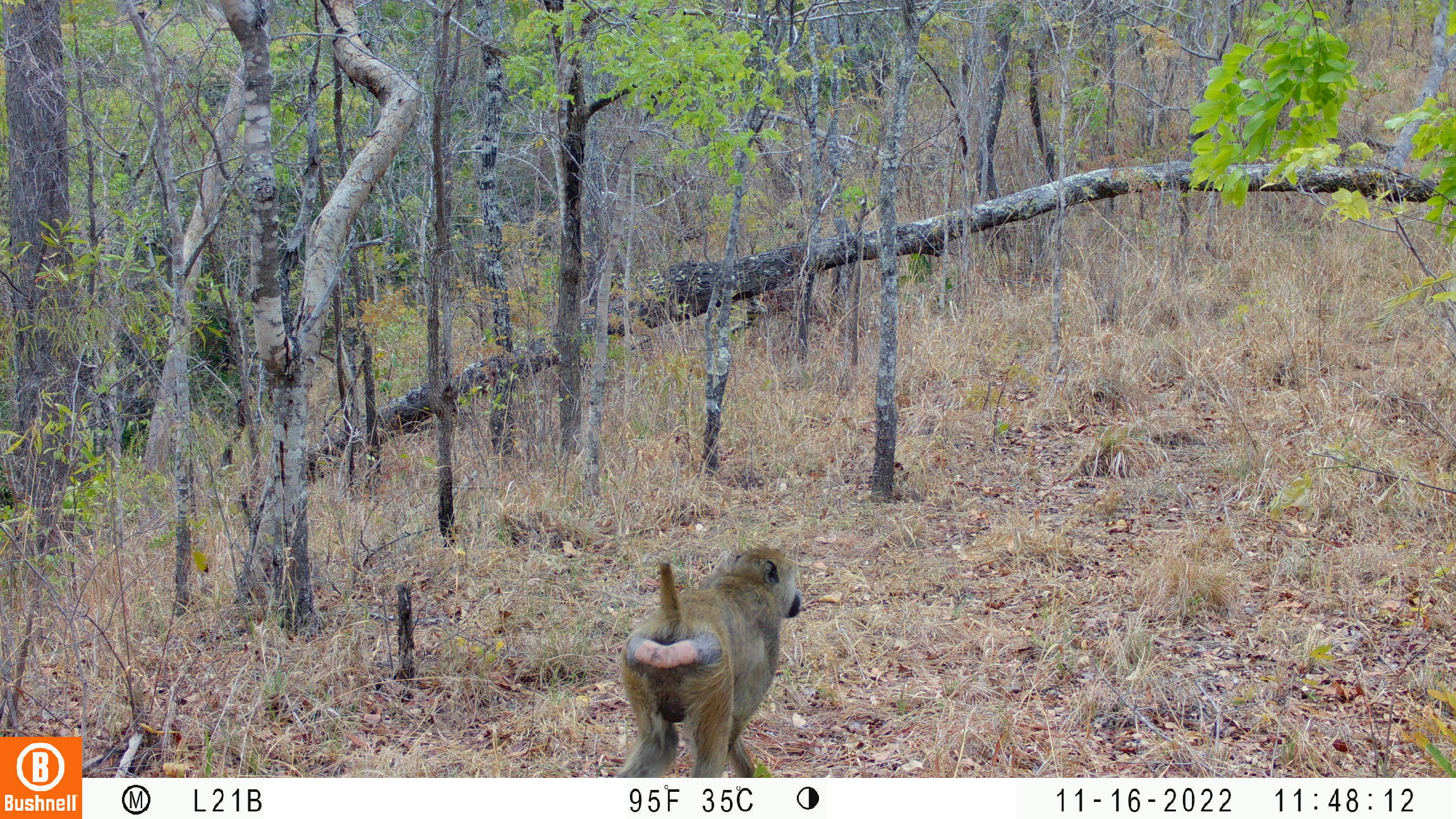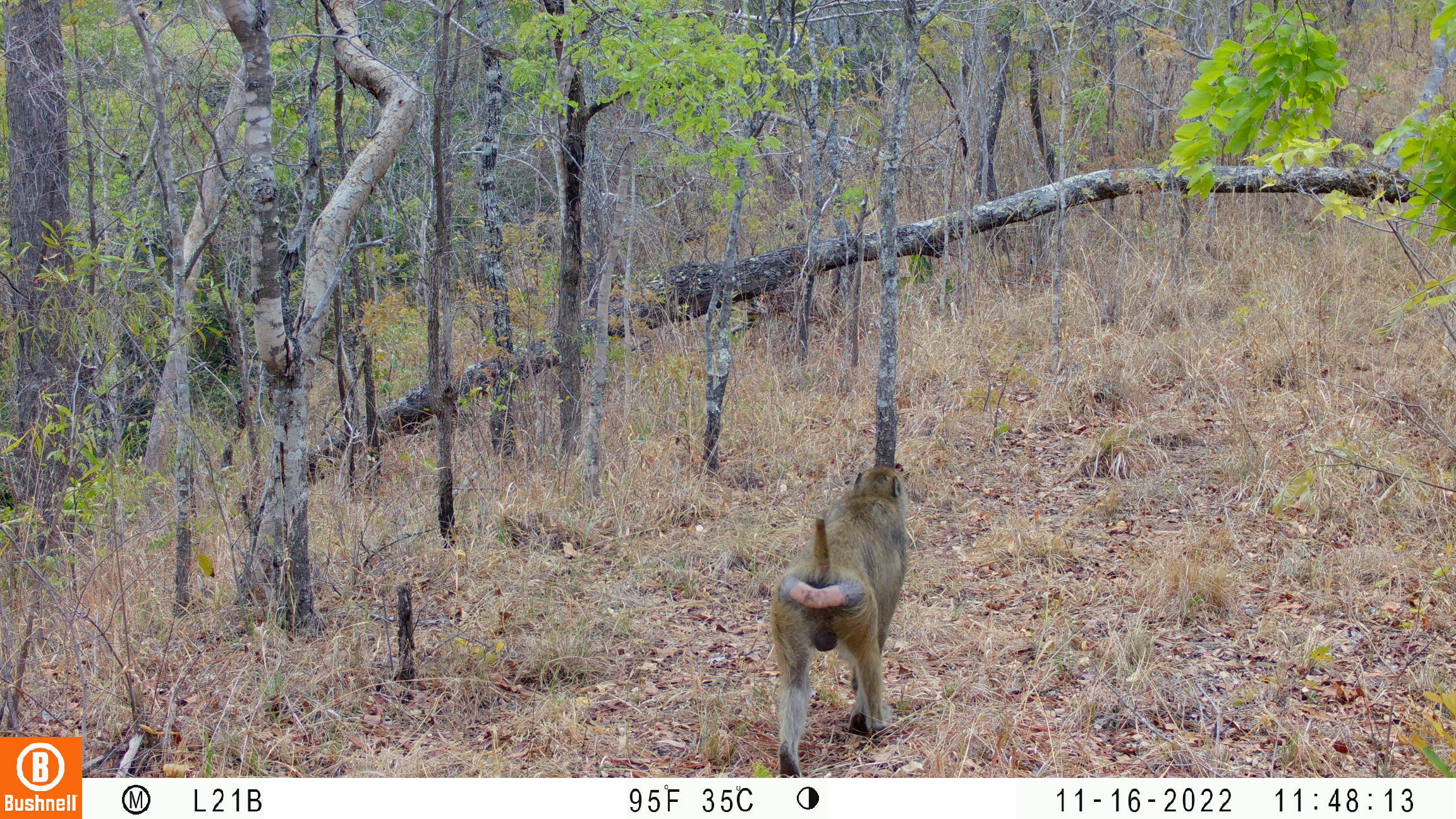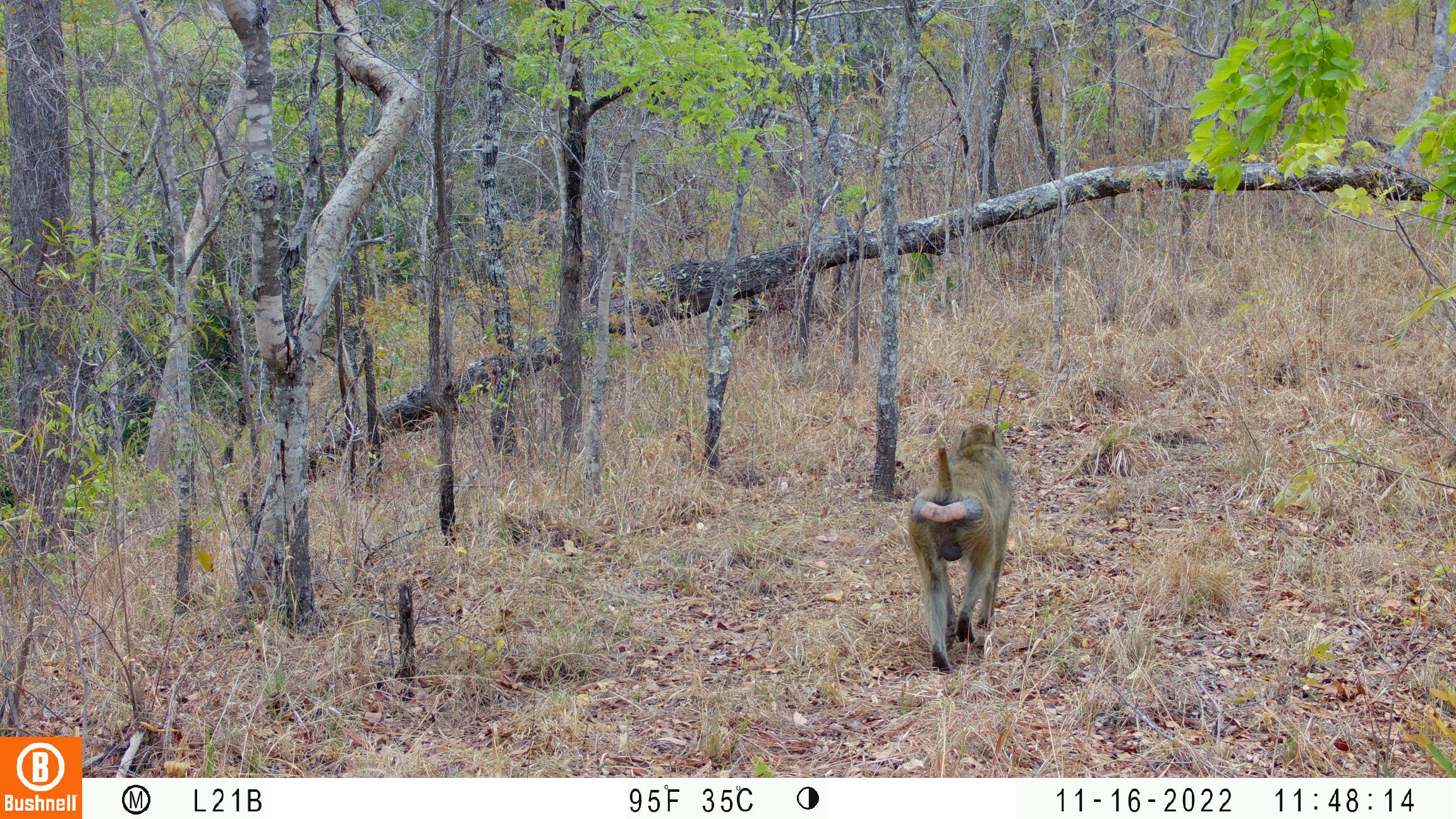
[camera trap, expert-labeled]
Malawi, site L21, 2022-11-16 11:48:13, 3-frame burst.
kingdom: Animalia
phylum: Chordata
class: Mammalia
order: Primates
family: Cercopithecidae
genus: Papio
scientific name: Papio cynocephalus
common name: yellow baboon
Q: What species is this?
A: Yellow baboon (Papio cynocephalus).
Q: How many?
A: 1.